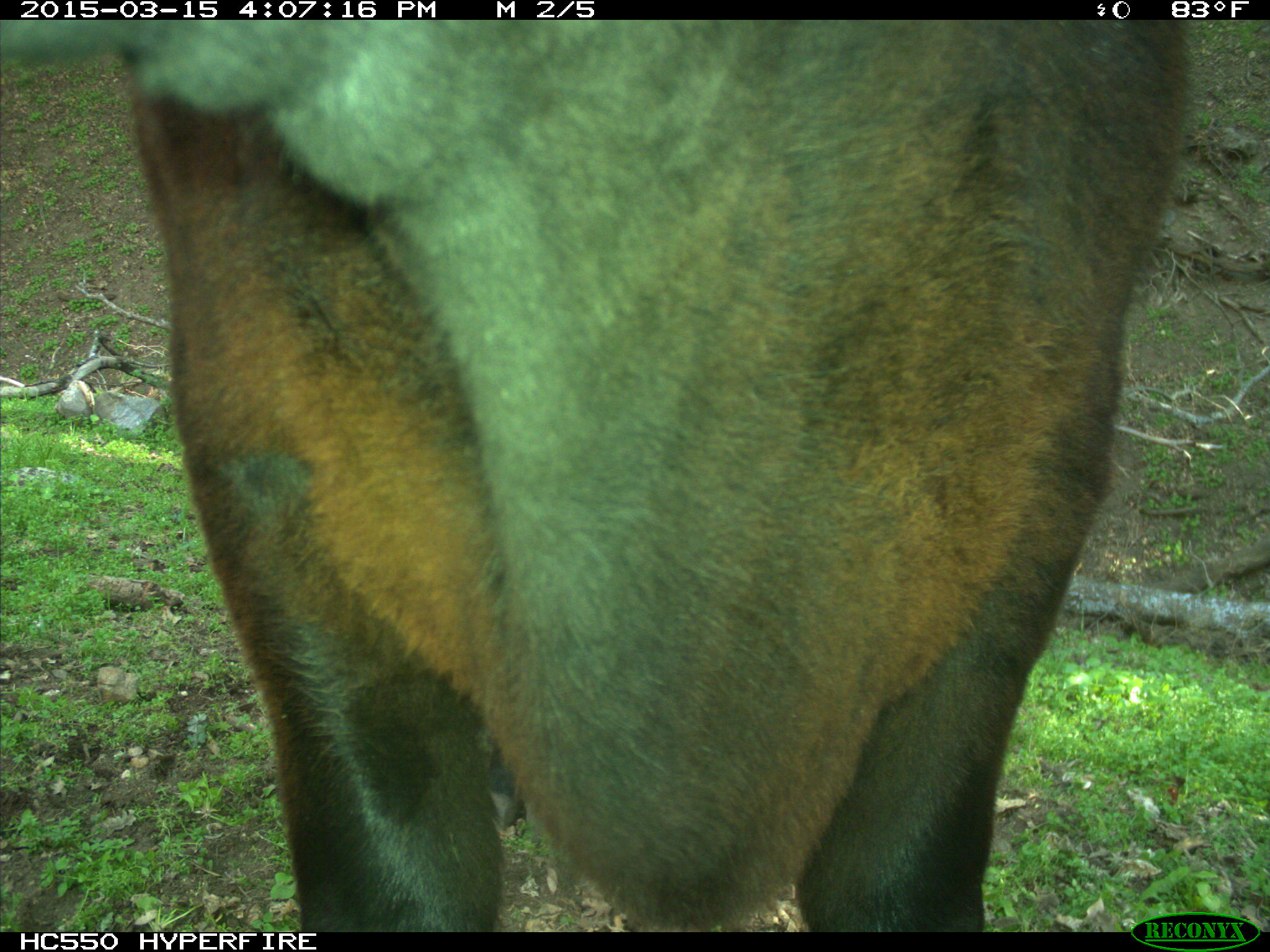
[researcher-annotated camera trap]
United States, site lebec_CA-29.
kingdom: Animalia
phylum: Chordata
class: Mammalia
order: Artiodactyla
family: Bovidae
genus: Bos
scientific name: Bos taurus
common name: domestic cow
Bos taurus (domestic cow).